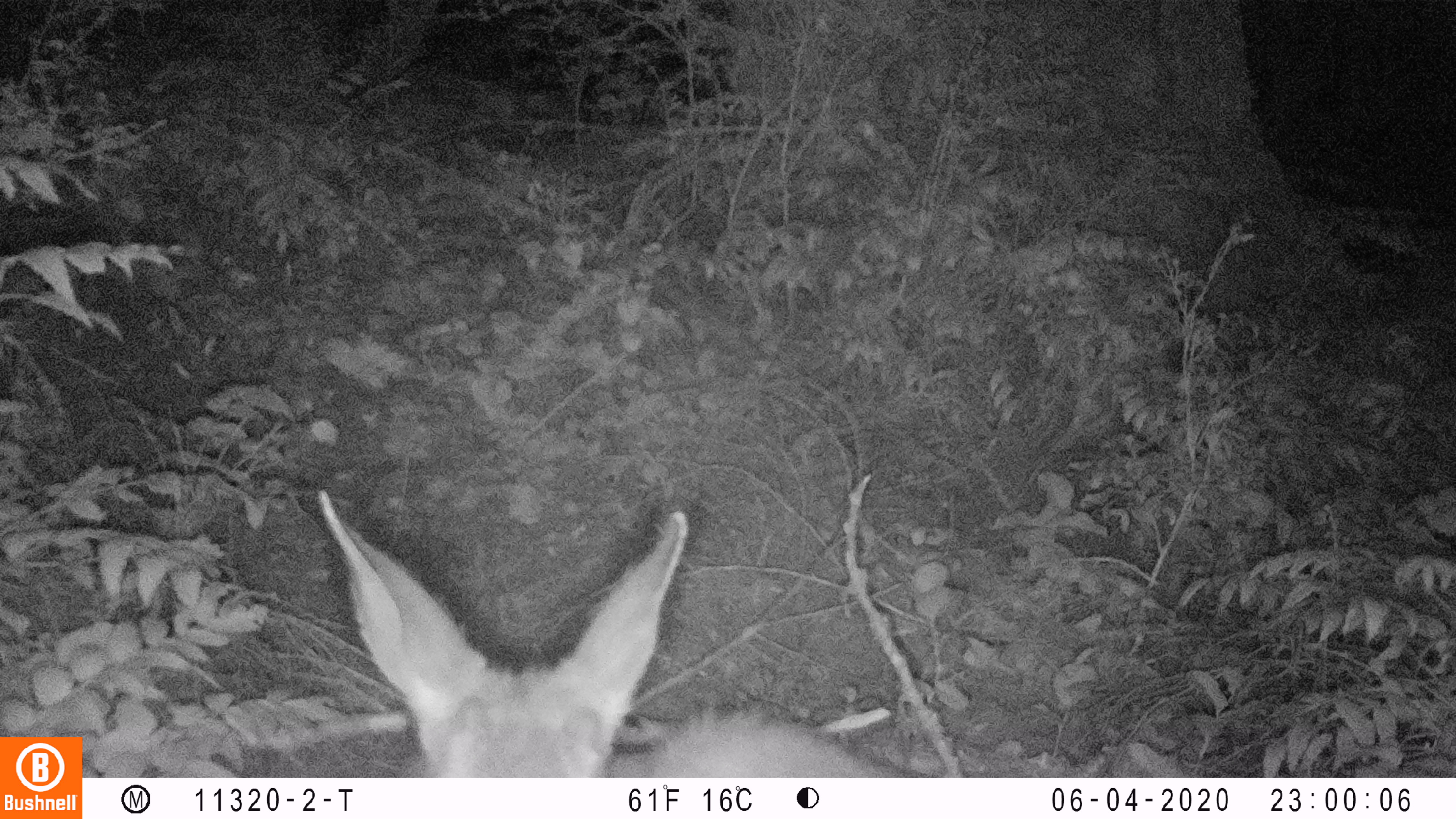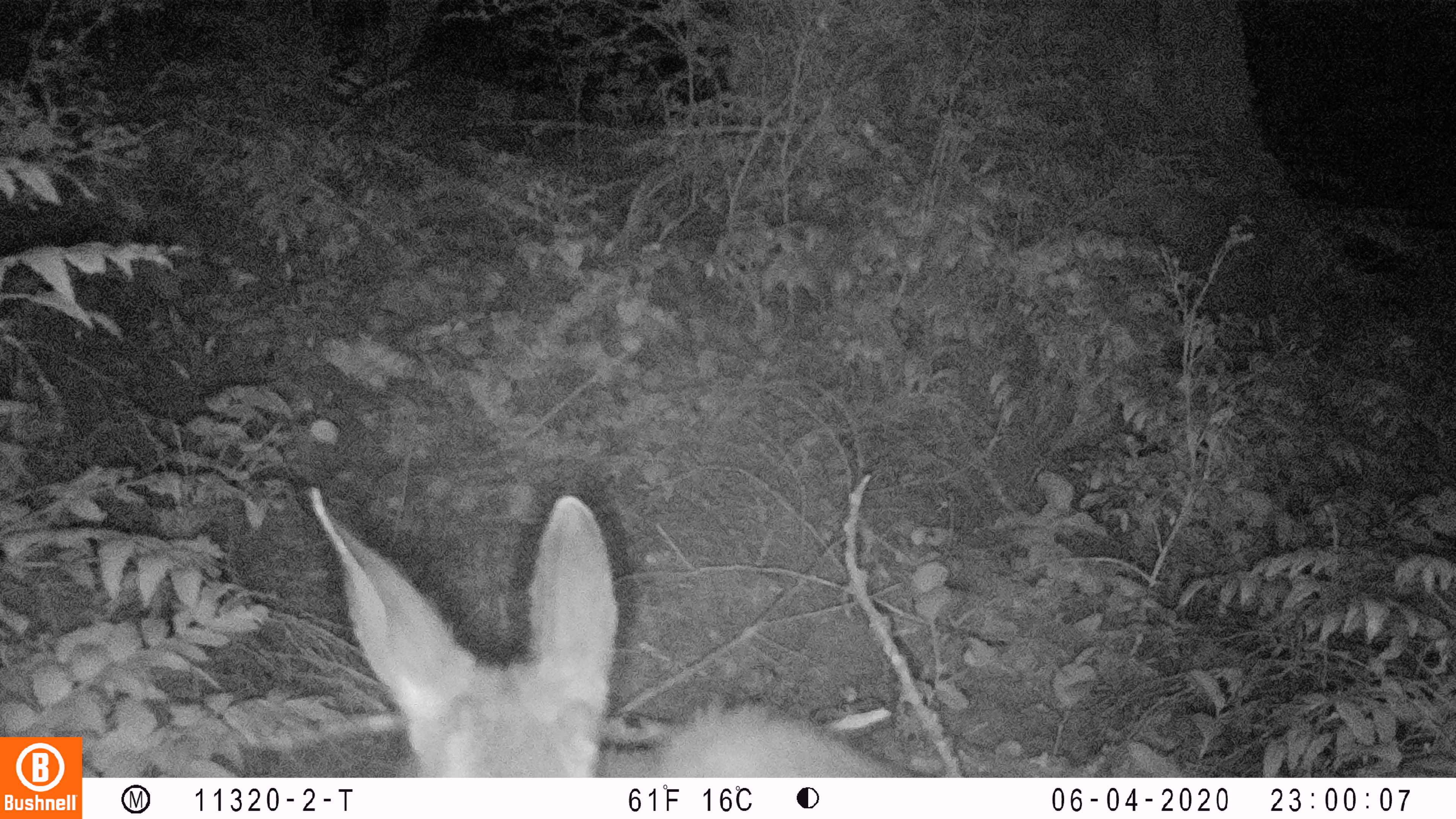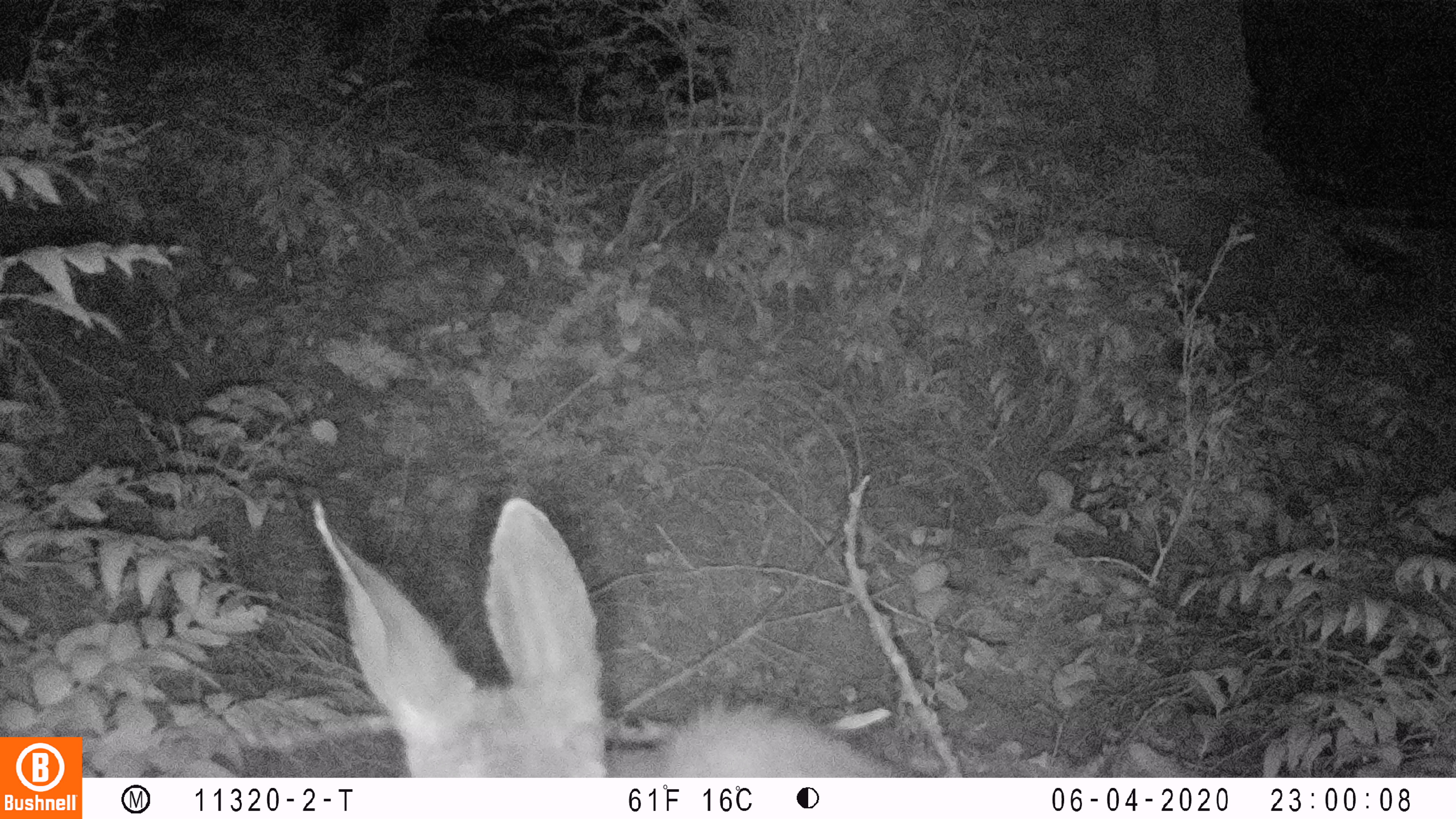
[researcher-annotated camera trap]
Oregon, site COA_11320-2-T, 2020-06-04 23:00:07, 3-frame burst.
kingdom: Animalia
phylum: Chordata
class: Mammalia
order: Artiodactyla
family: Cervidae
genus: Odocoileus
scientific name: Odocoileus hemionus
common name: black-tailed deer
Black-tailed deer (Odocoileus hemionus).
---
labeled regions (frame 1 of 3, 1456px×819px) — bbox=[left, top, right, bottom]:
black-tailed deer: bbox=[306, 478, 910, 772]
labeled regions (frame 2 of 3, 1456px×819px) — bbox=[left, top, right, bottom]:
black-tailed deer: bbox=[298, 482, 897, 768]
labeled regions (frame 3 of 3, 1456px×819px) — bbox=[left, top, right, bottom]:
black-tailed deer: bbox=[306, 484, 909, 768]